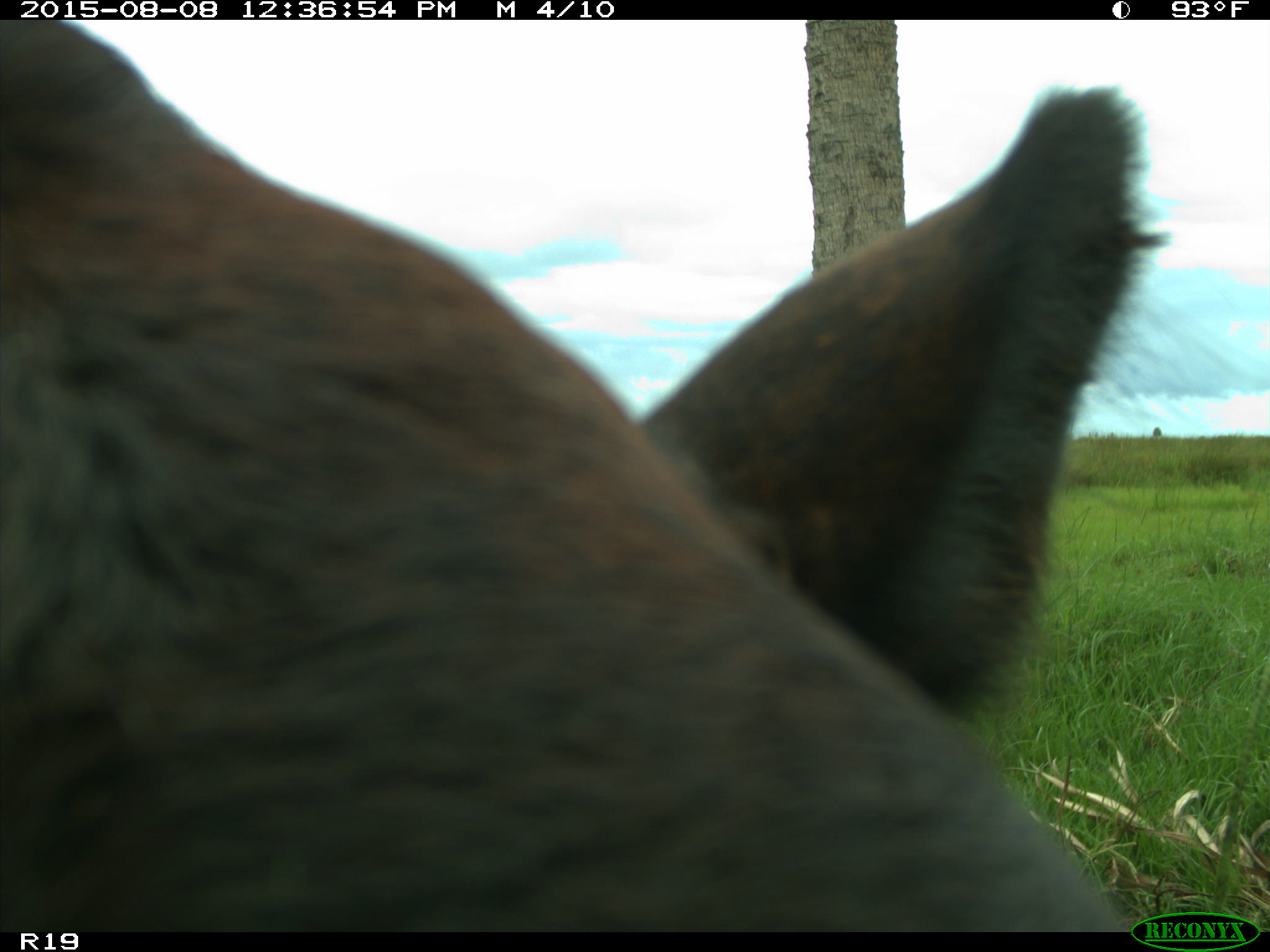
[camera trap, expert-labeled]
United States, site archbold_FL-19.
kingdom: Animalia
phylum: Chordata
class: Mammalia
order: Artiodactyla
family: Bovidae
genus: Bos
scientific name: Bos taurus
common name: domestic cow